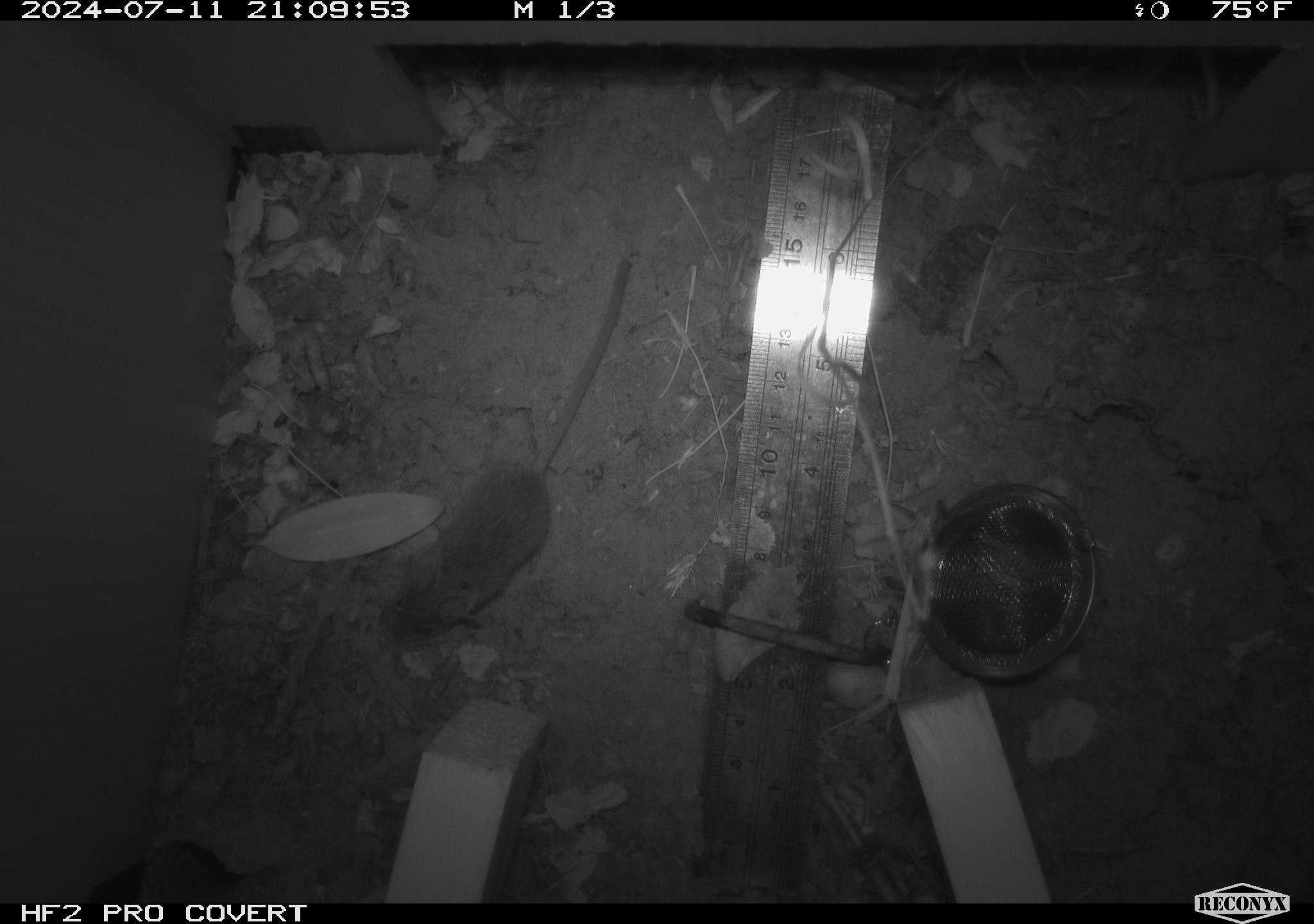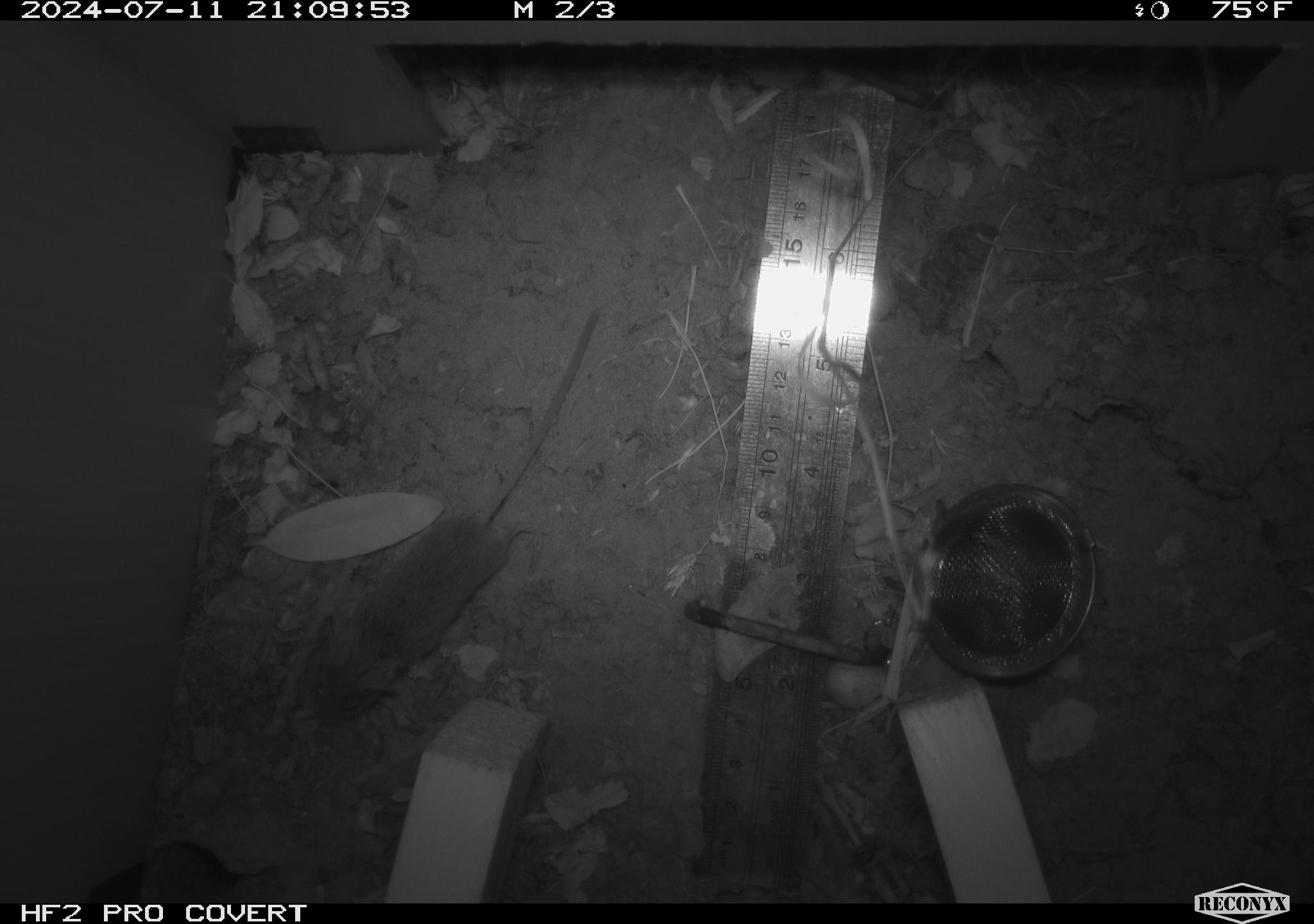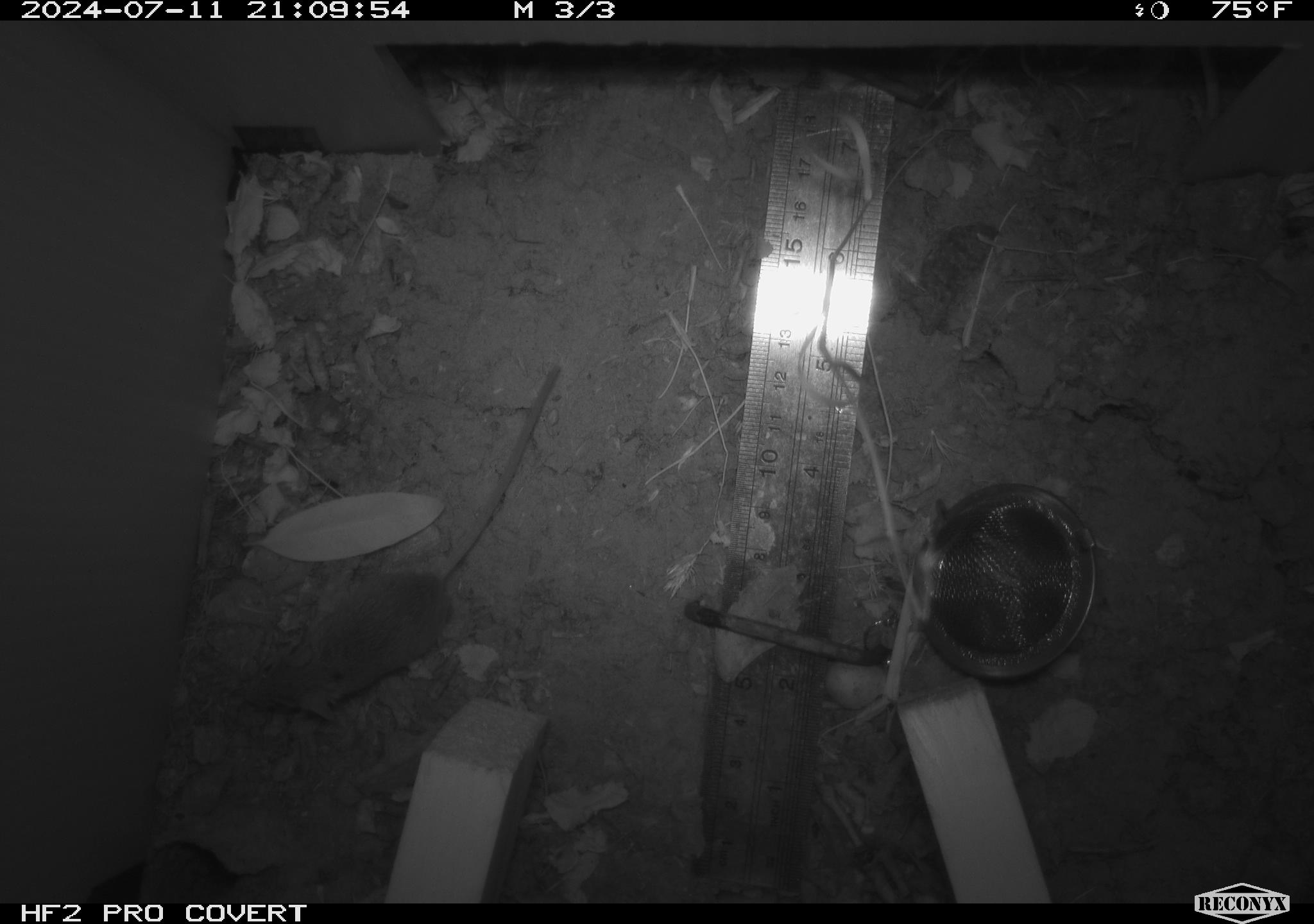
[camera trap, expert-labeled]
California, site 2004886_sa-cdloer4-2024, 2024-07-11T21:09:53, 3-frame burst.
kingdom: Animalia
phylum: Chordata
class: Mammalia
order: Rodentia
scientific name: Rodentia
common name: rodent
Rodent (Rodentia).